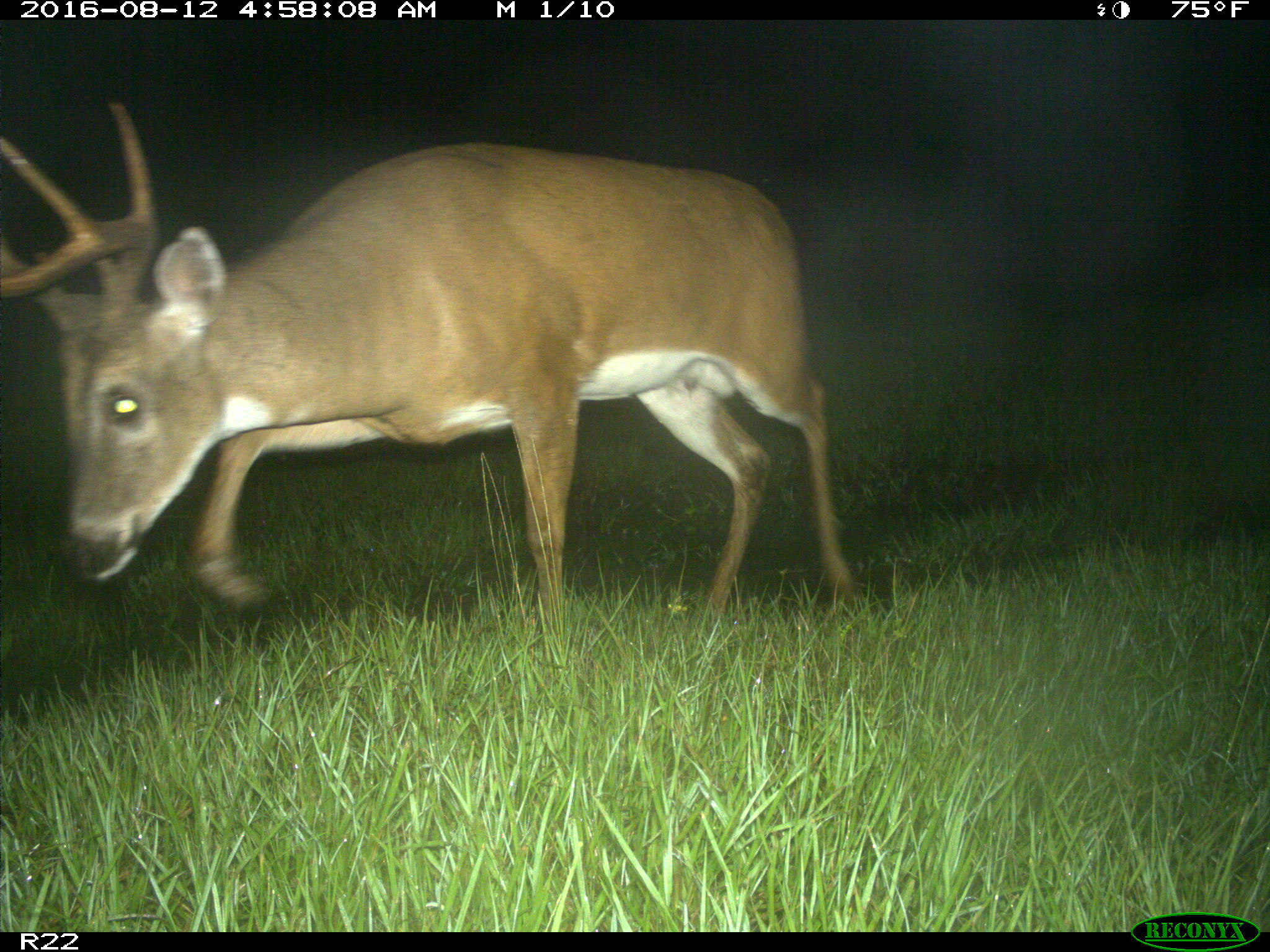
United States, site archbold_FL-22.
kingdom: Animalia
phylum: Chordata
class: Mammalia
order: Artiodactyla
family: Cervidae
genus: Odocoileus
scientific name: Odocoileus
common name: deer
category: unidentified deer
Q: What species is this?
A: Unidentified deer (deer) (Odocoileus).